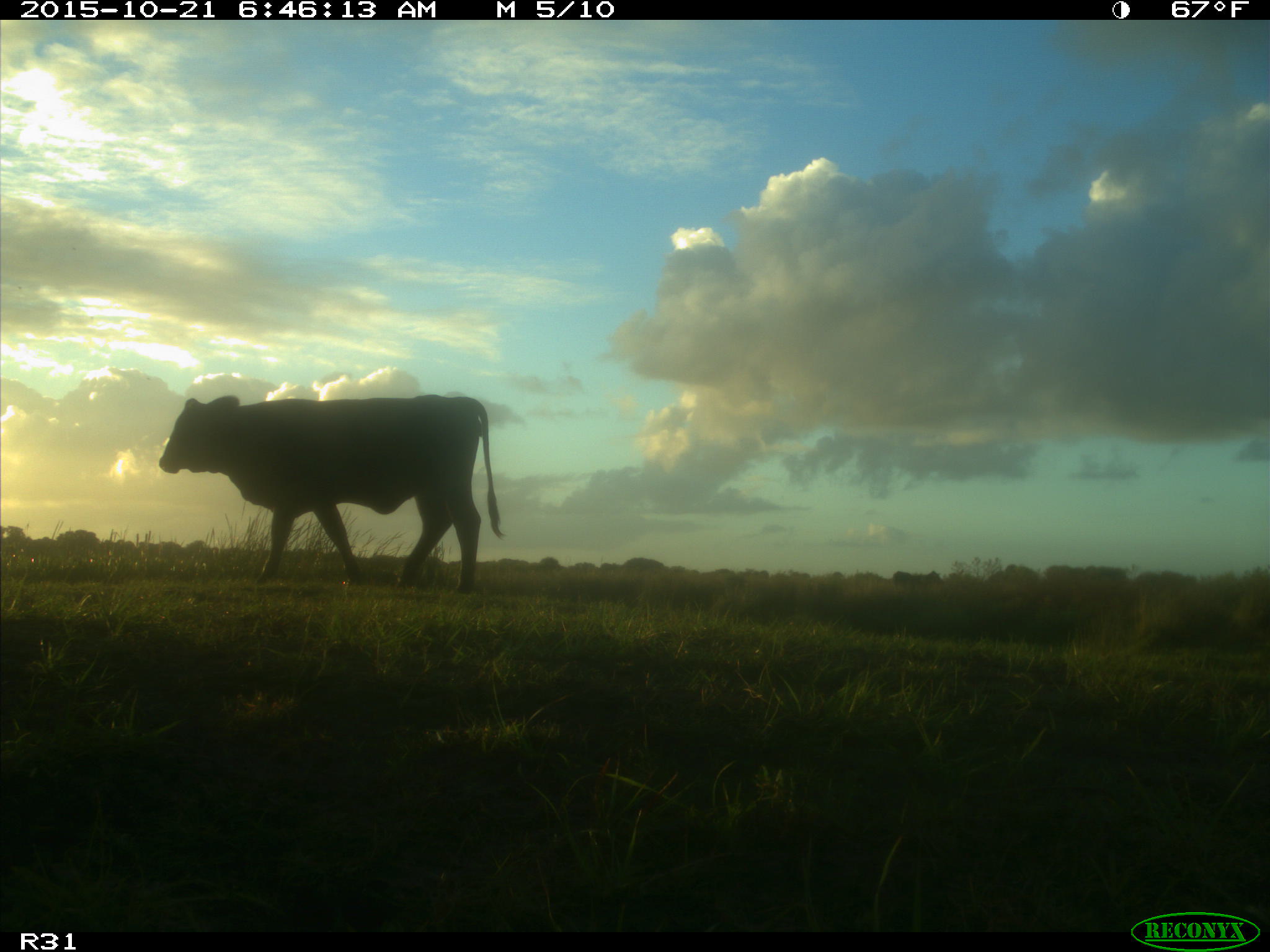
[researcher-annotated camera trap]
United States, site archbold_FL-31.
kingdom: Animalia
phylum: Chordata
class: Mammalia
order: Artiodactyla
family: Bovidae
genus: Bos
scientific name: Bos taurus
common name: domestic cow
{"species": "Bos taurus (domestic cow)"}